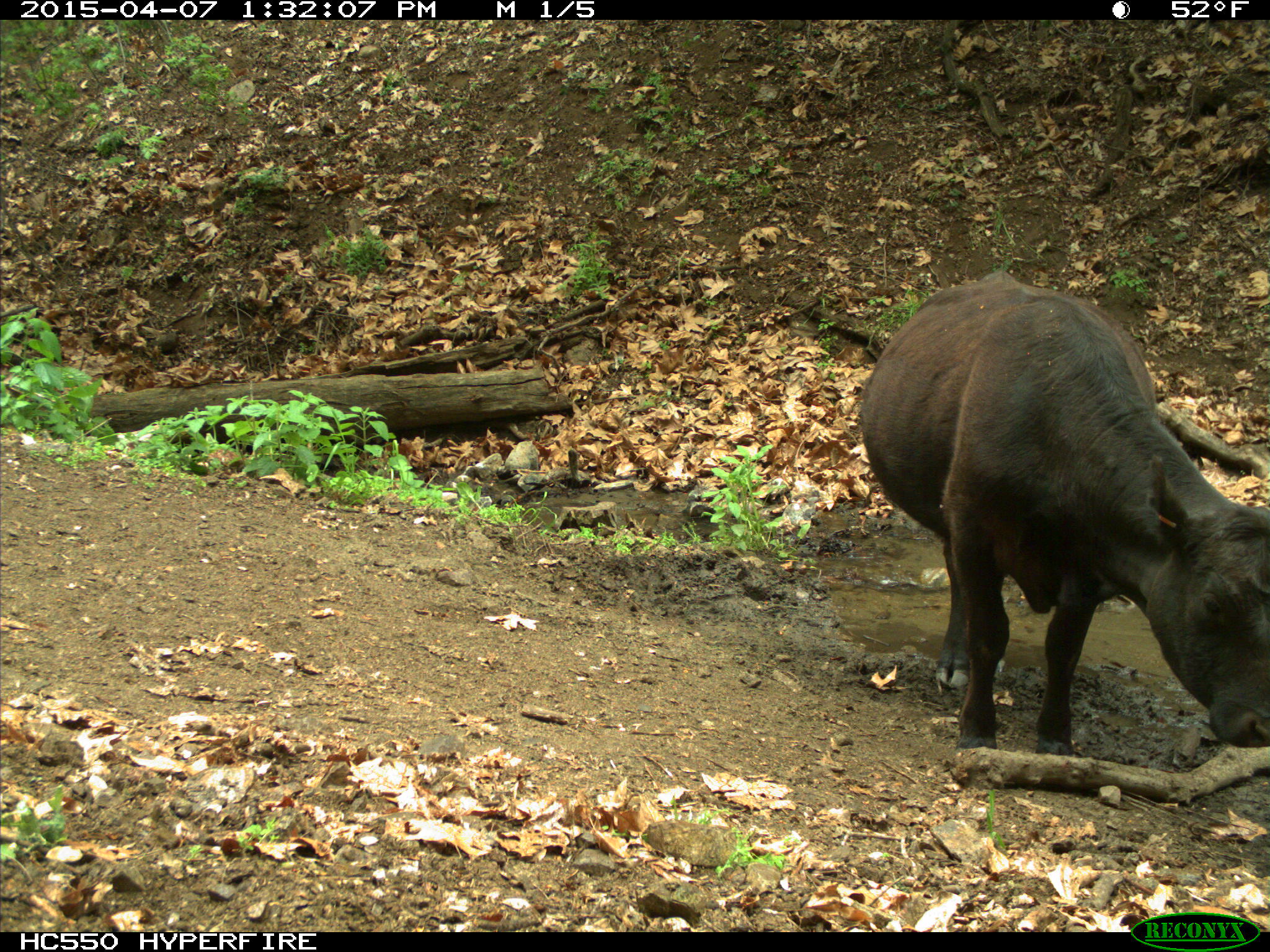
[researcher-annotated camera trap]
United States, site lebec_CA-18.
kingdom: Animalia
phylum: Chordata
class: Mammalia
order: Artiodactyla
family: Bovidae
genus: Bos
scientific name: Bos taurus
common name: domestic cow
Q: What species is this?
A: Bos taurus (domestic cow).